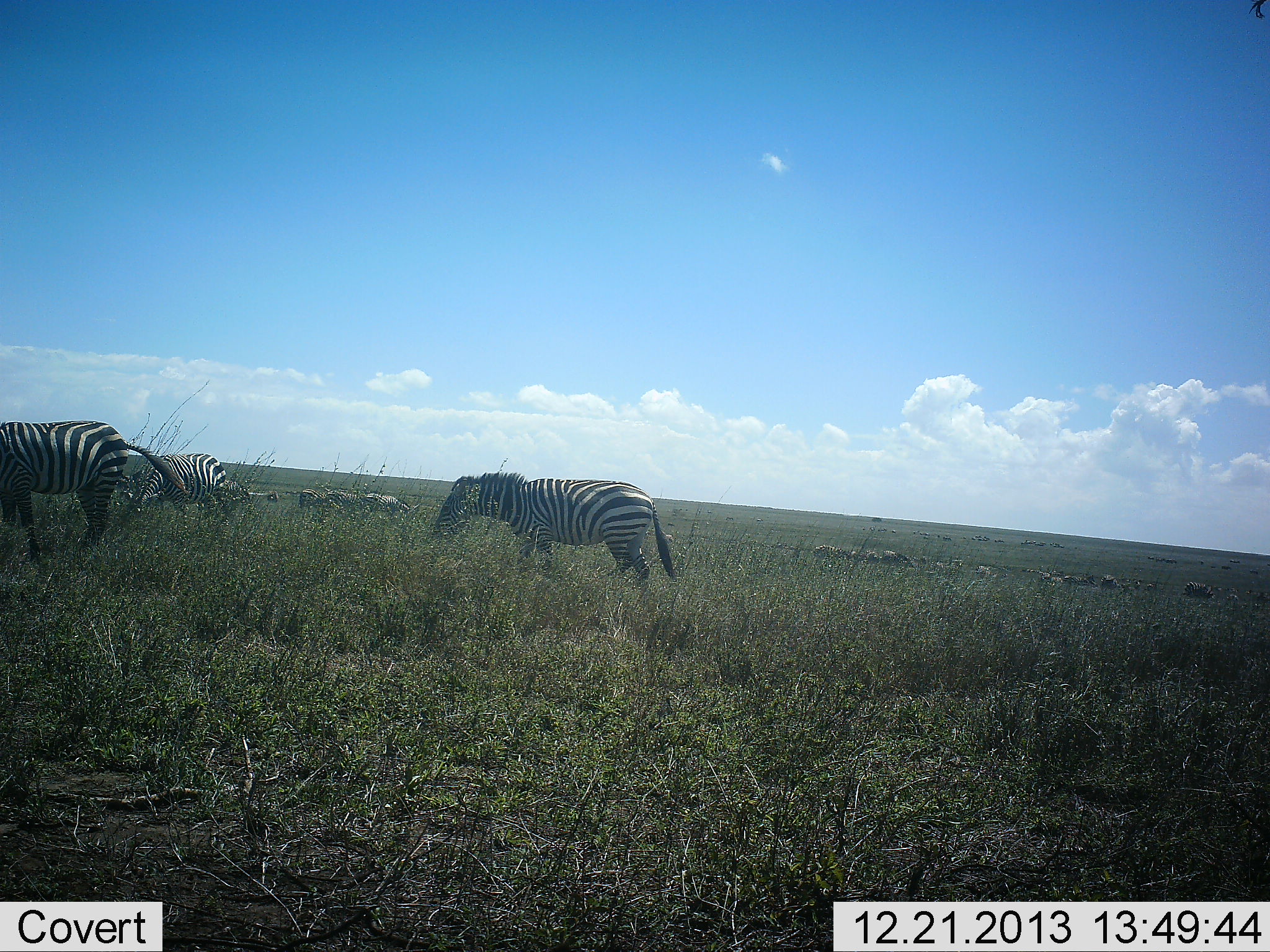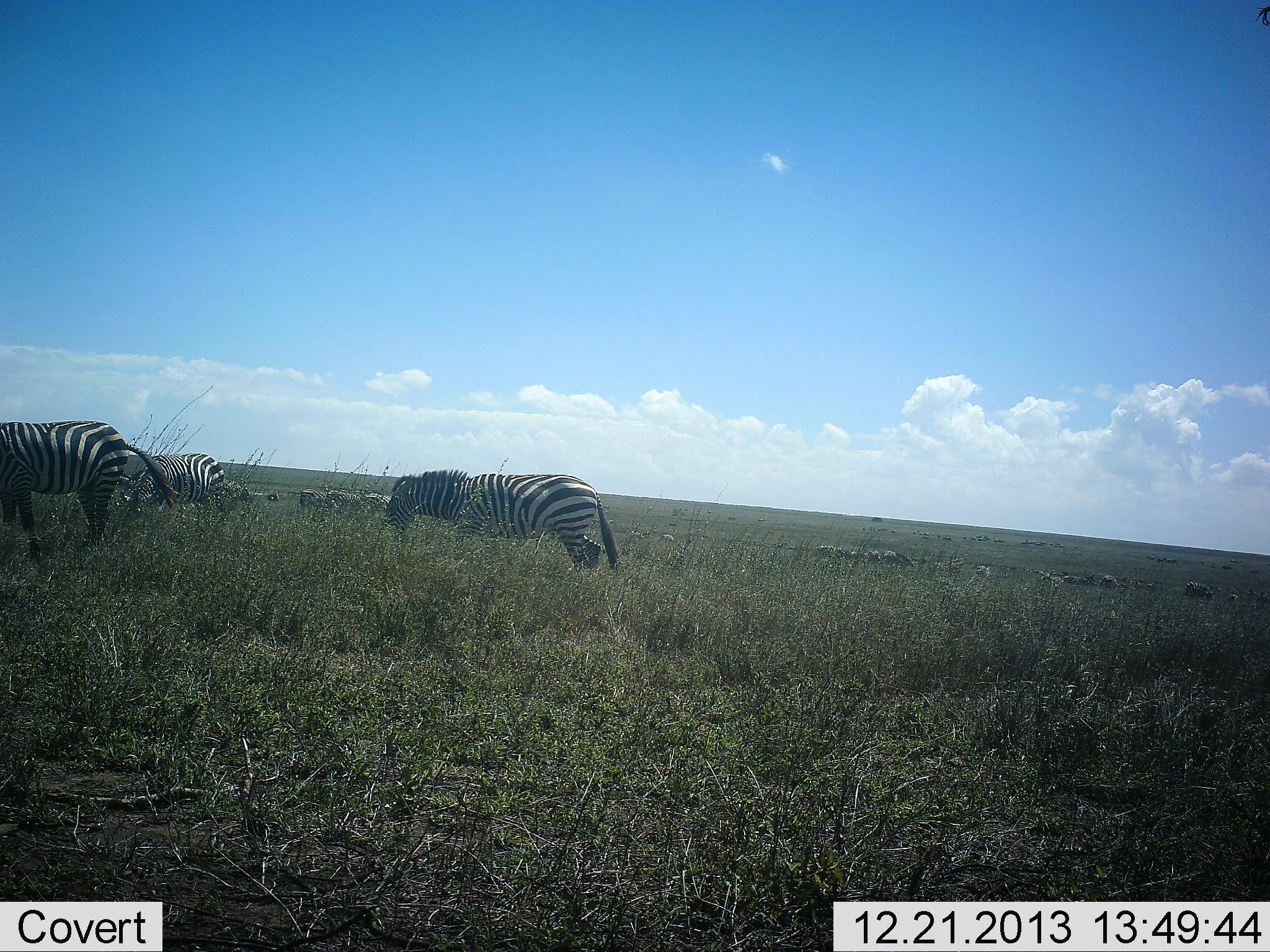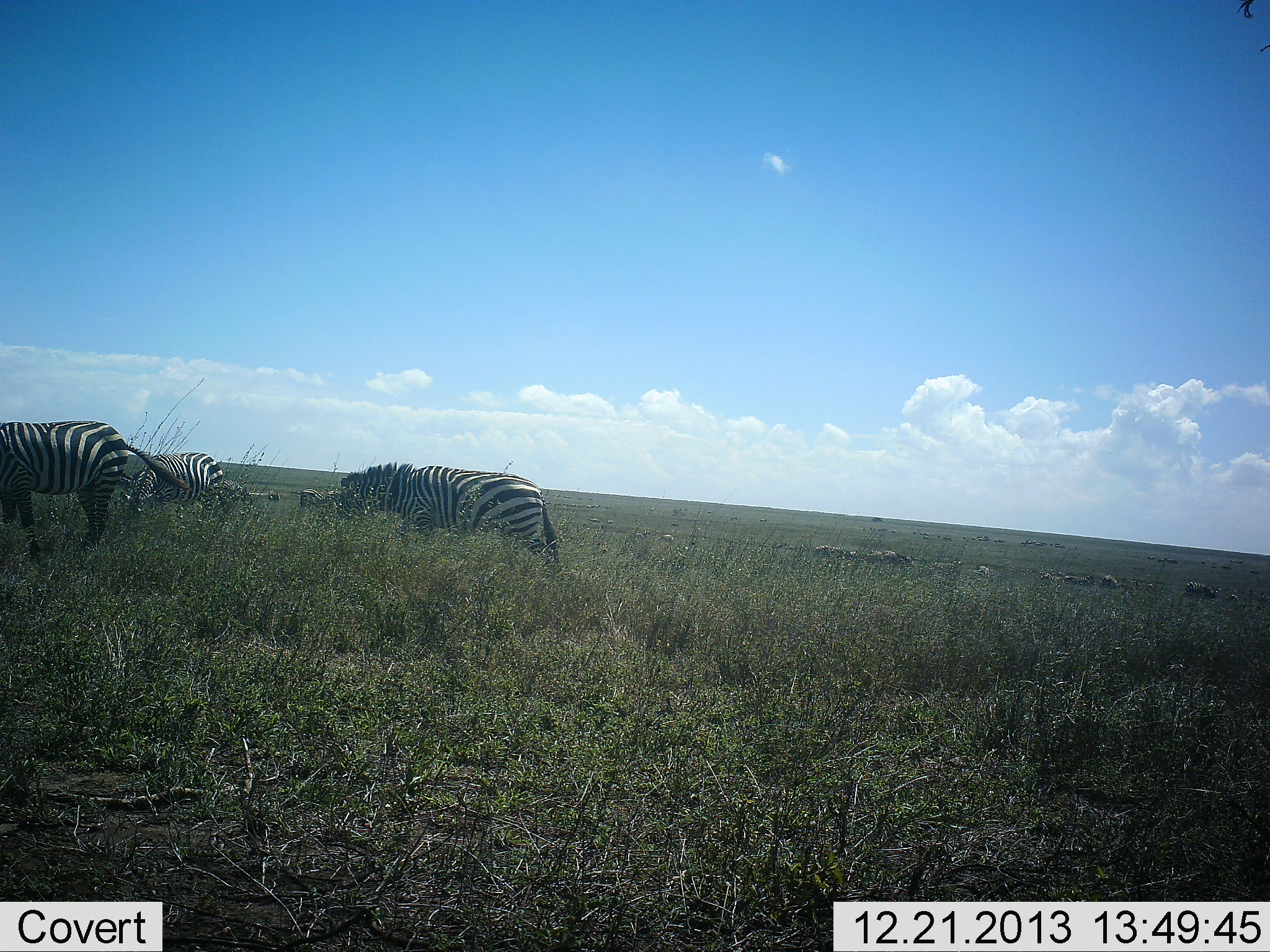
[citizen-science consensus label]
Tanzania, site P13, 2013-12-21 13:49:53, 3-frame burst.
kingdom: Animalia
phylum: Chordata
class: Mammalia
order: Perissodactyla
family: Equidae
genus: Equus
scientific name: Equus quagga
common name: plains zebra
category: zebra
Zebra (plains zebra) (Equus quagga), count 5. Behavior (volunteer vote fractions): standing 9%, resting 0%, moving 82%, interacting 0%. Young present (vote fraction): 0%. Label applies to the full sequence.